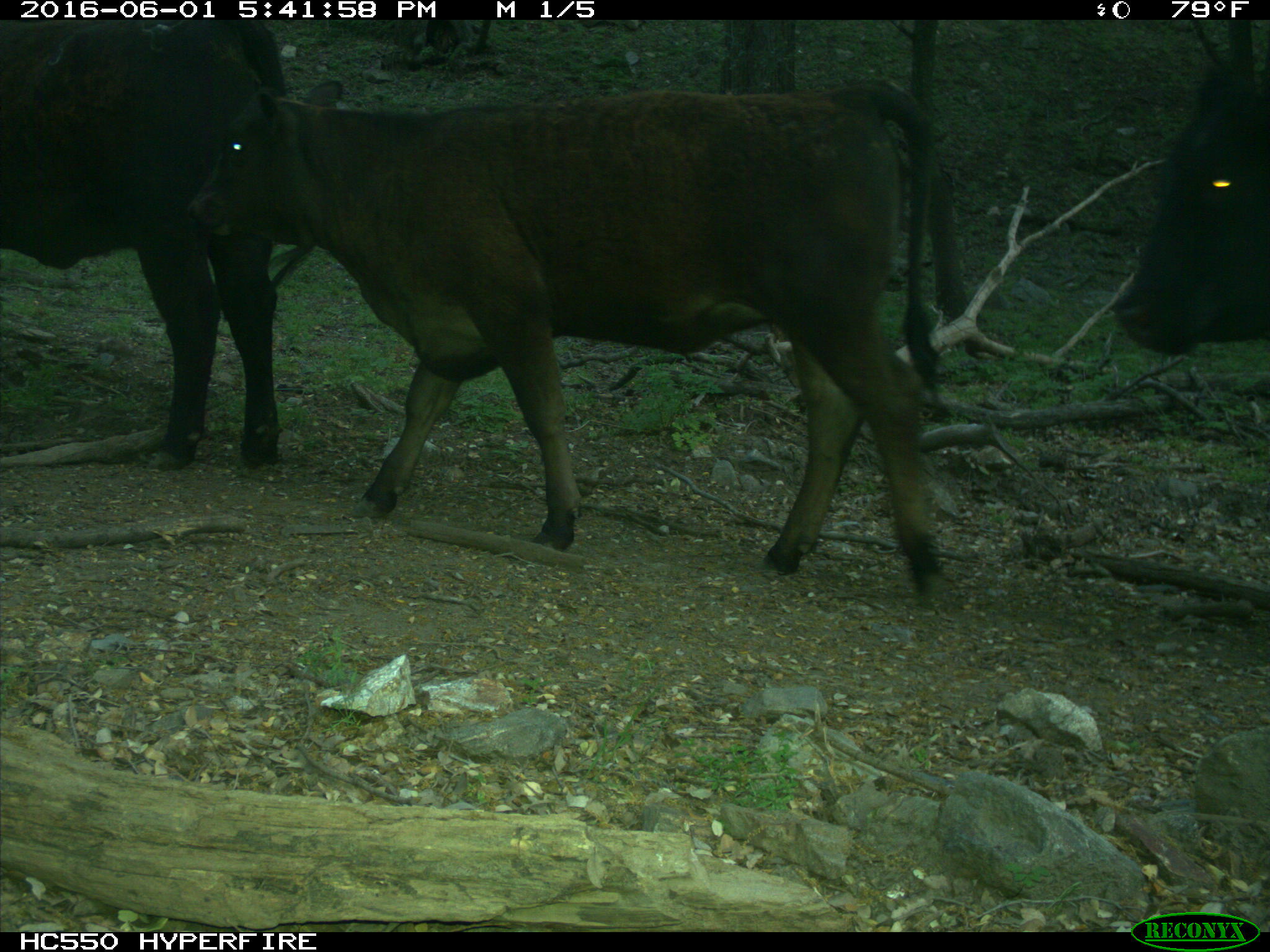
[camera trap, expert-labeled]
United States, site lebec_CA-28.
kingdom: Animalia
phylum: Chordata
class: Mammalia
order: Artiodactyla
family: Bovidae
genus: Bos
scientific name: Bos taurus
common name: domestic cow